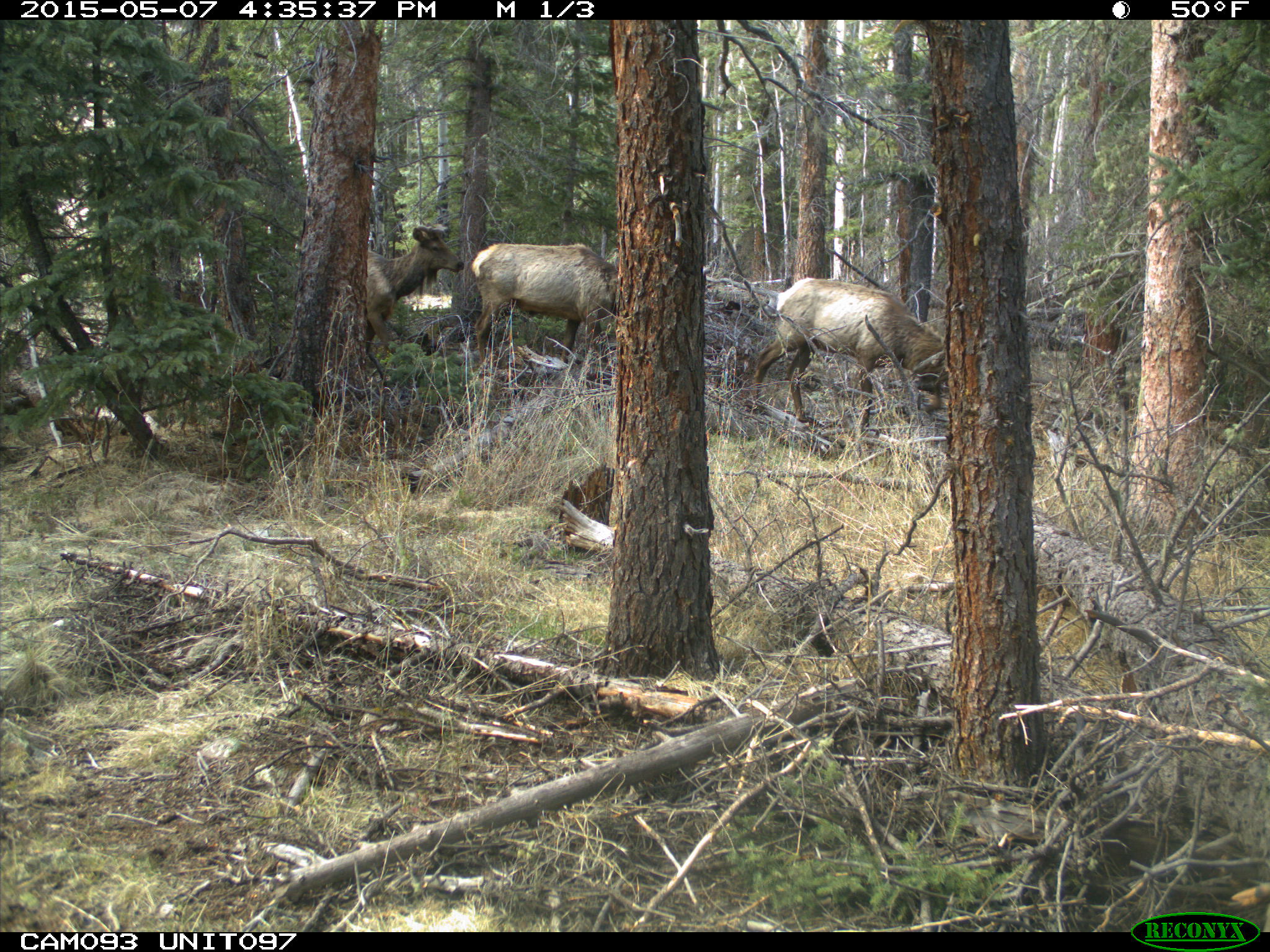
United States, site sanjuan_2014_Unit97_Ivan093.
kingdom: Animalia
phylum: Chordata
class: Mammalia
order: Artiodactyla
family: Cervidae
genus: Cervus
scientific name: Cervus elaphus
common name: red deer